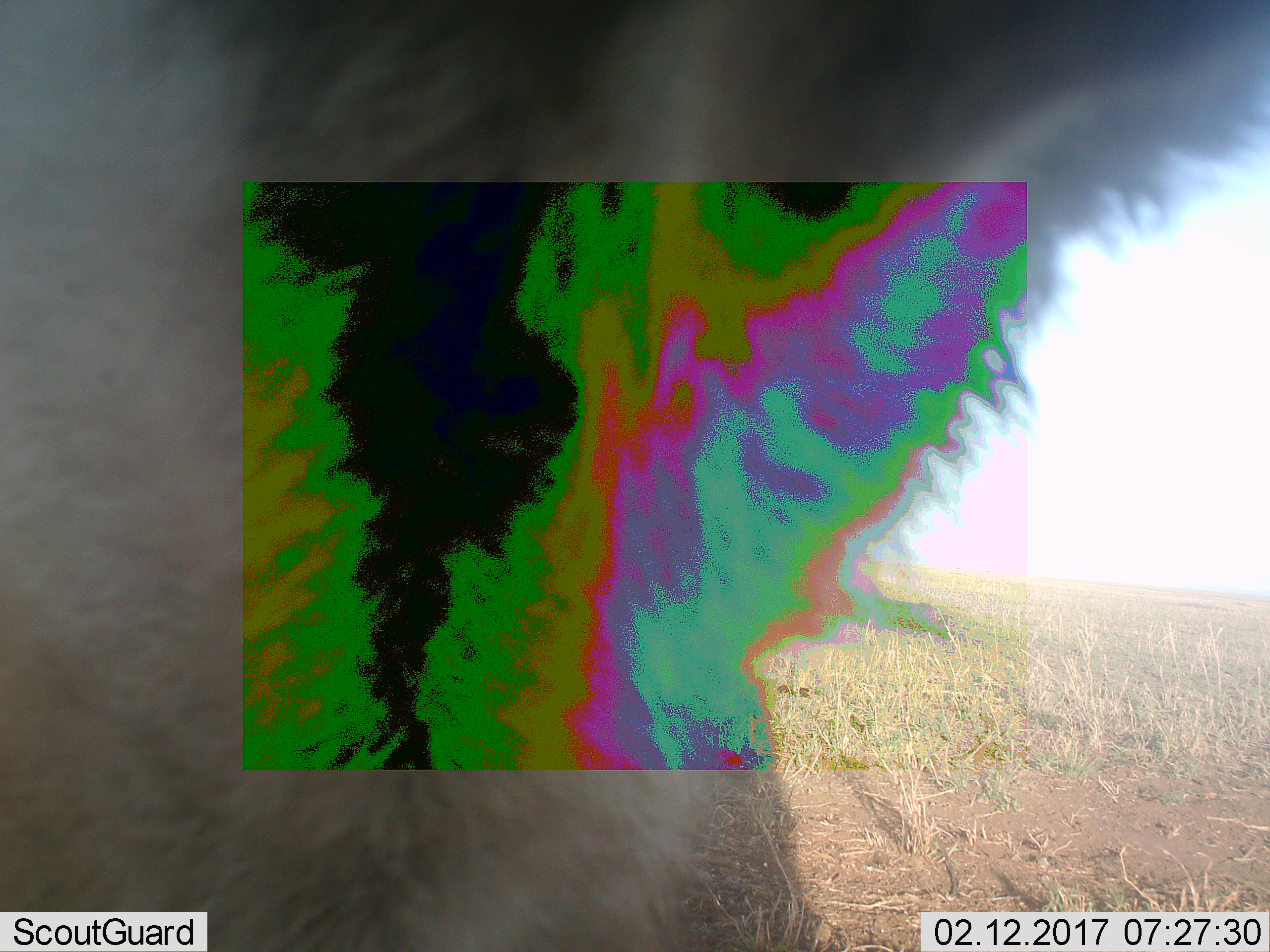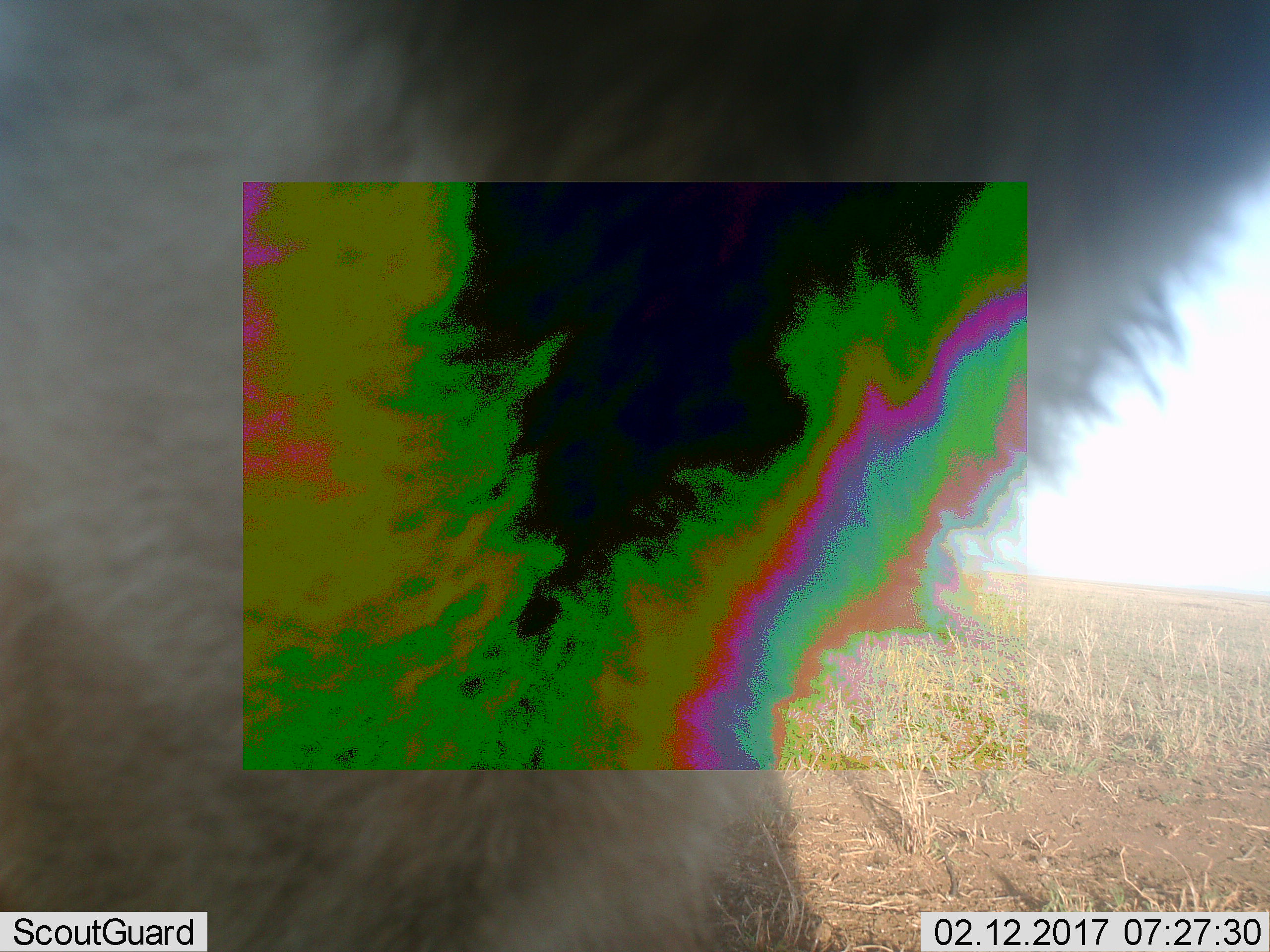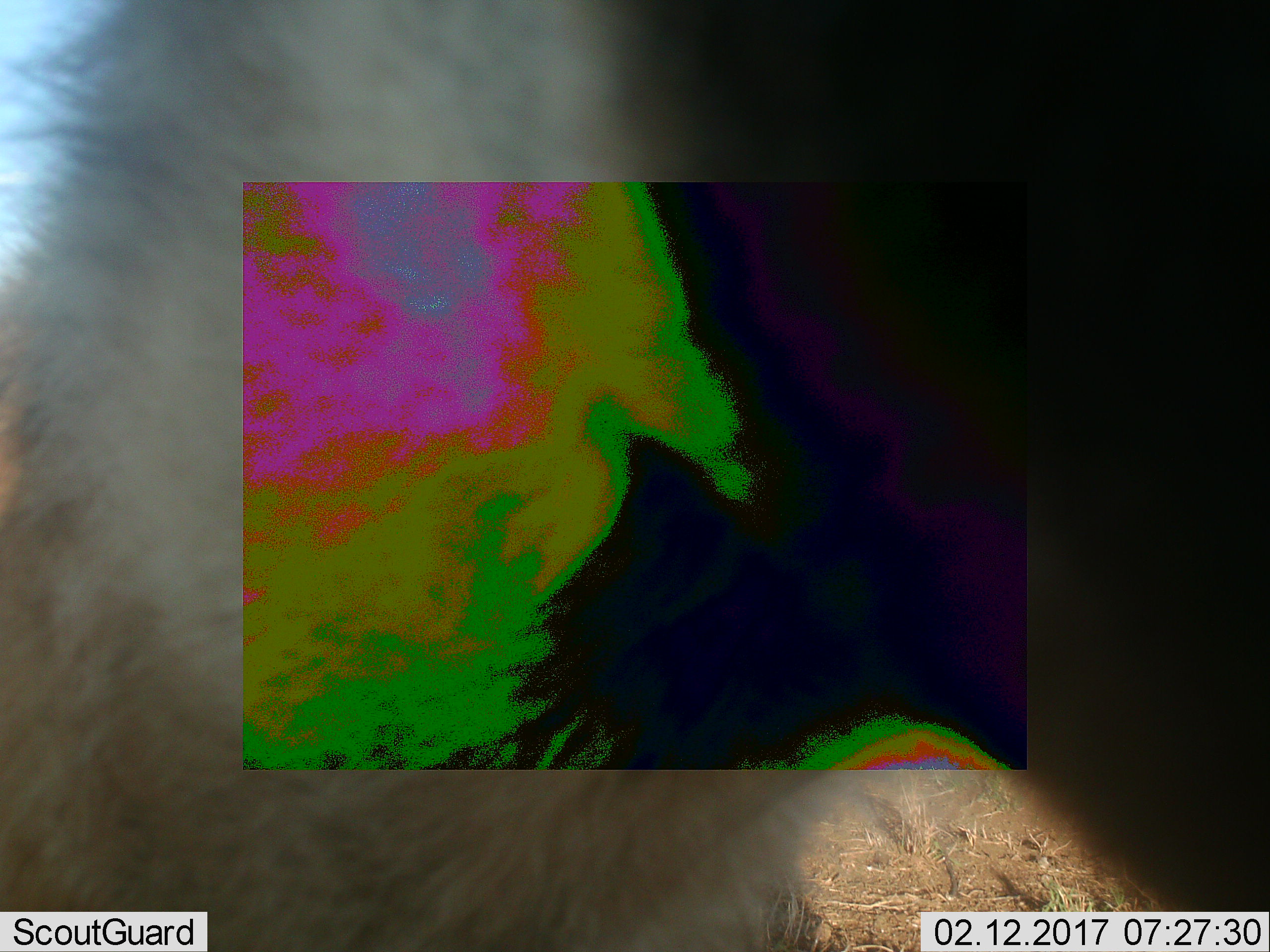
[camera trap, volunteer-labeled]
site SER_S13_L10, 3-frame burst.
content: unidentified animal